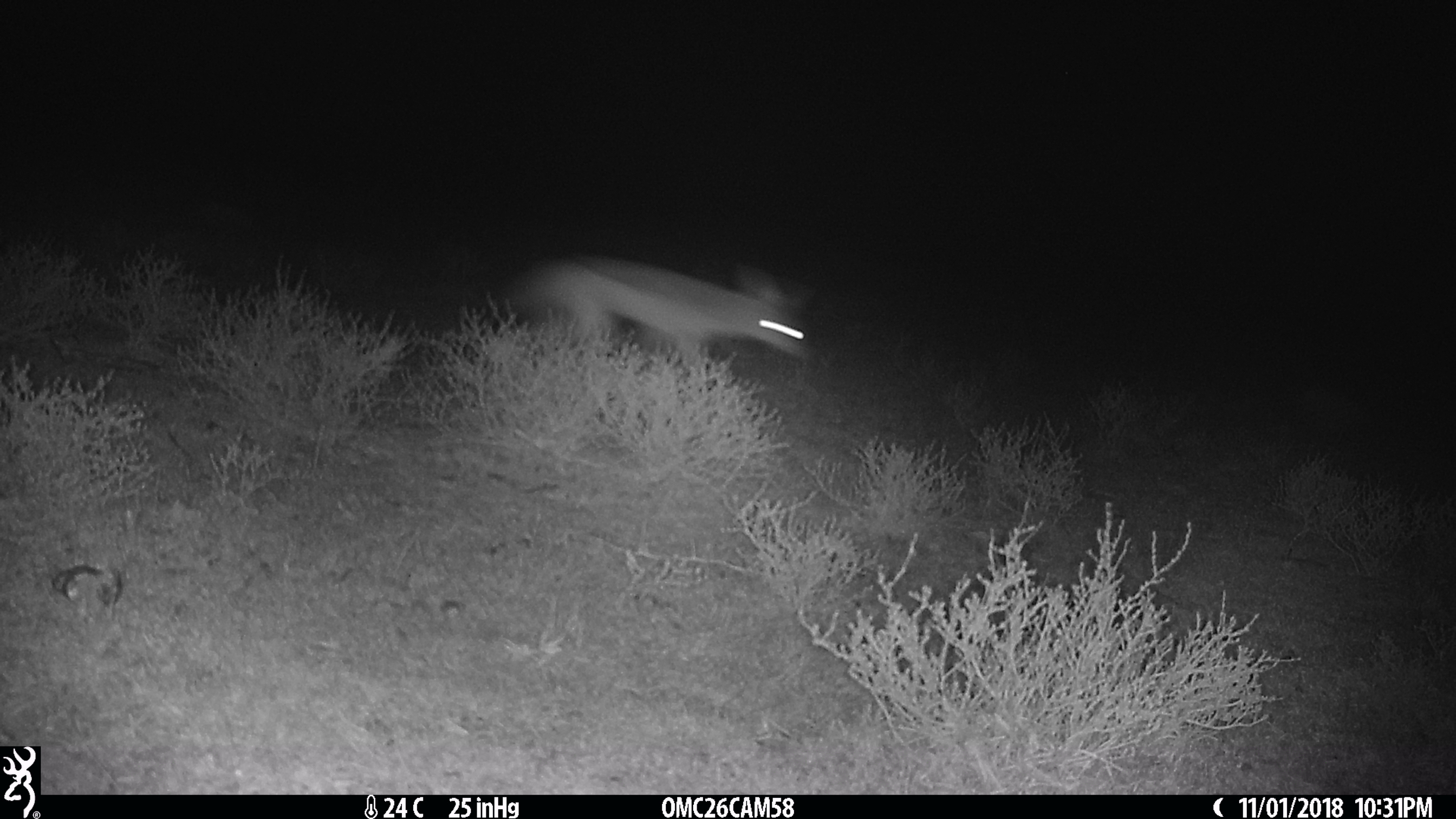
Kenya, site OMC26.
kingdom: Animalia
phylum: Chordata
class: Mammalia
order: Carnivora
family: Canidae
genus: Lupulella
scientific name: Lupulella mesomelas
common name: black-backed jackal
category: jackal